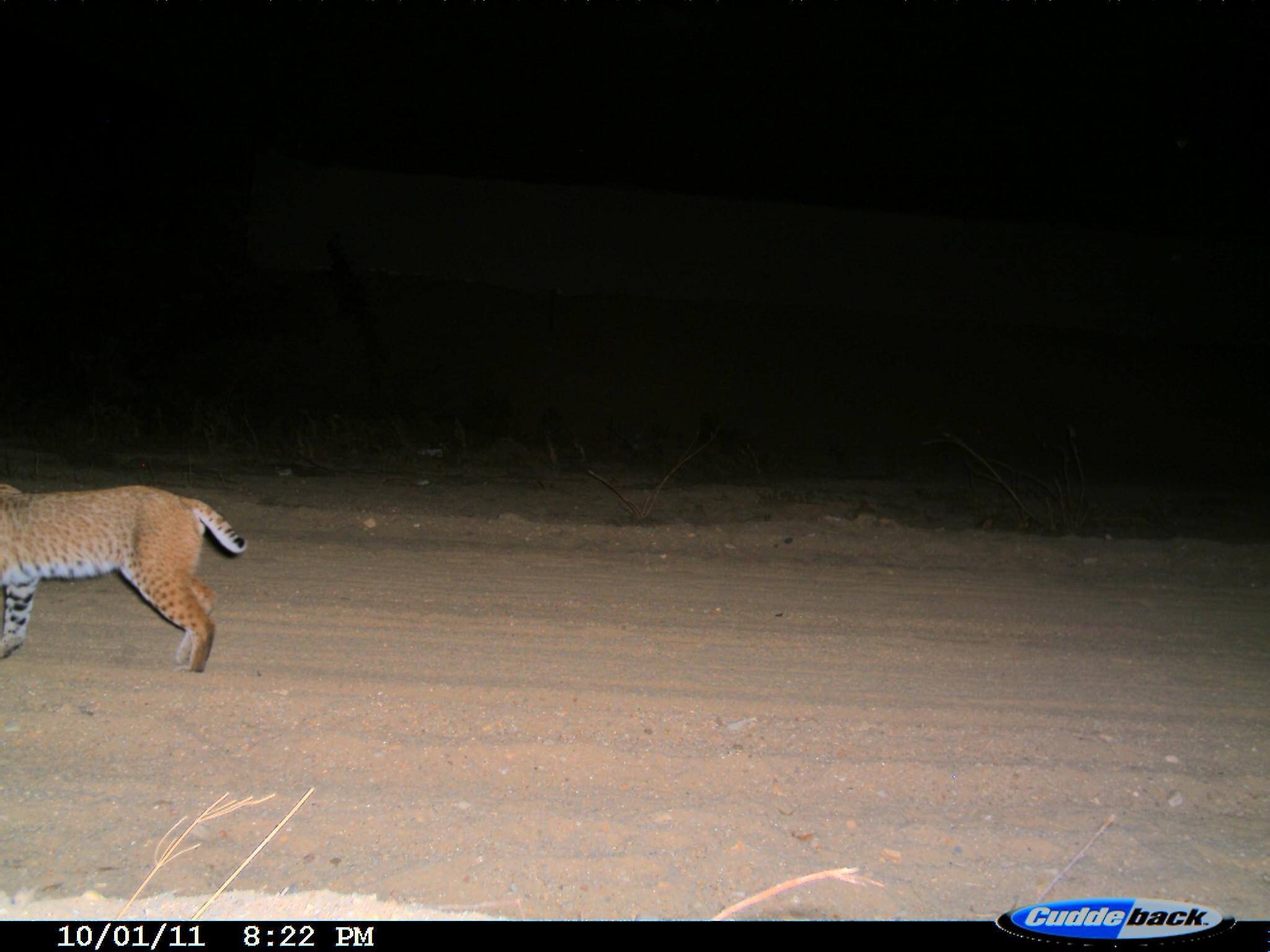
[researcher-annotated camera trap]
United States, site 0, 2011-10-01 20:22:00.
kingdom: Animalia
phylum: Chordata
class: Mammalia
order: Carnivora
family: Felidae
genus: Lynx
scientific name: Lynx rufus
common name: bobcat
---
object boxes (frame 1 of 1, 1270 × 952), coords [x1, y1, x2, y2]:
bobcat: [0, 465, 249, 681]